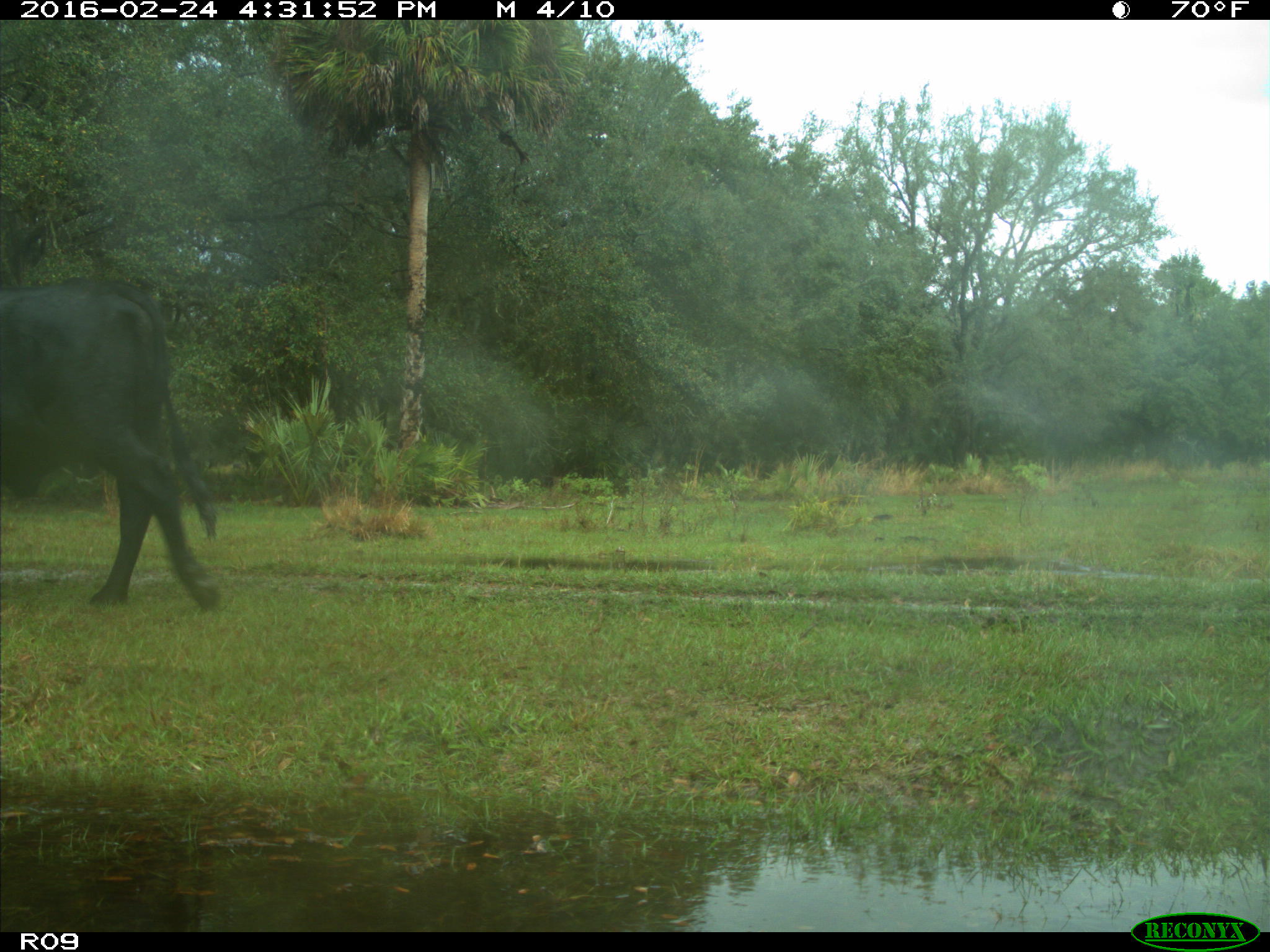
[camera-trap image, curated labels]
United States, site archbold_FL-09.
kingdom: Animalia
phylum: Chordata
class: Mammalia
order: Artiodactyla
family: Bovidae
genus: Bos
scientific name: Bos taurus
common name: domestic cow